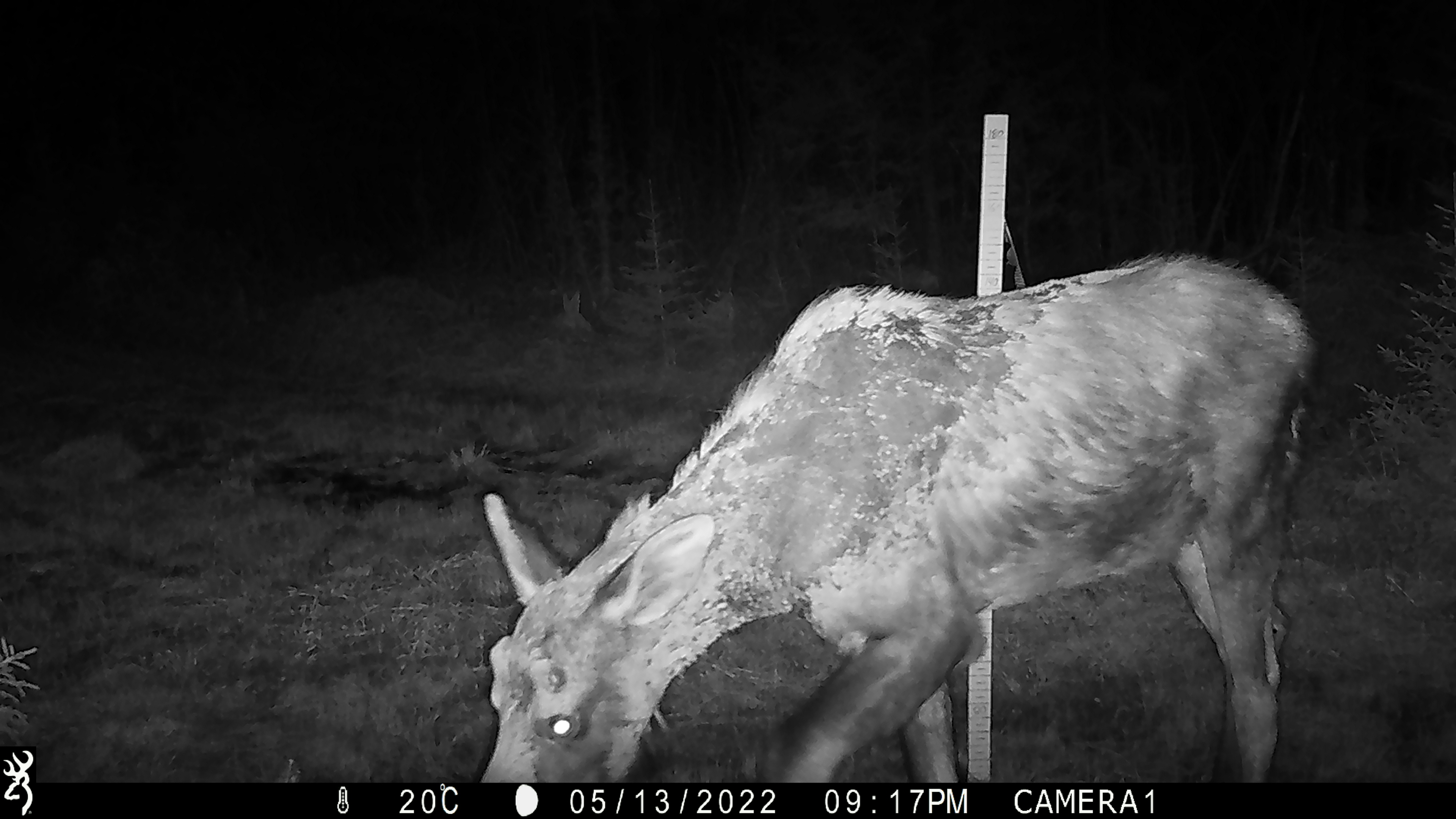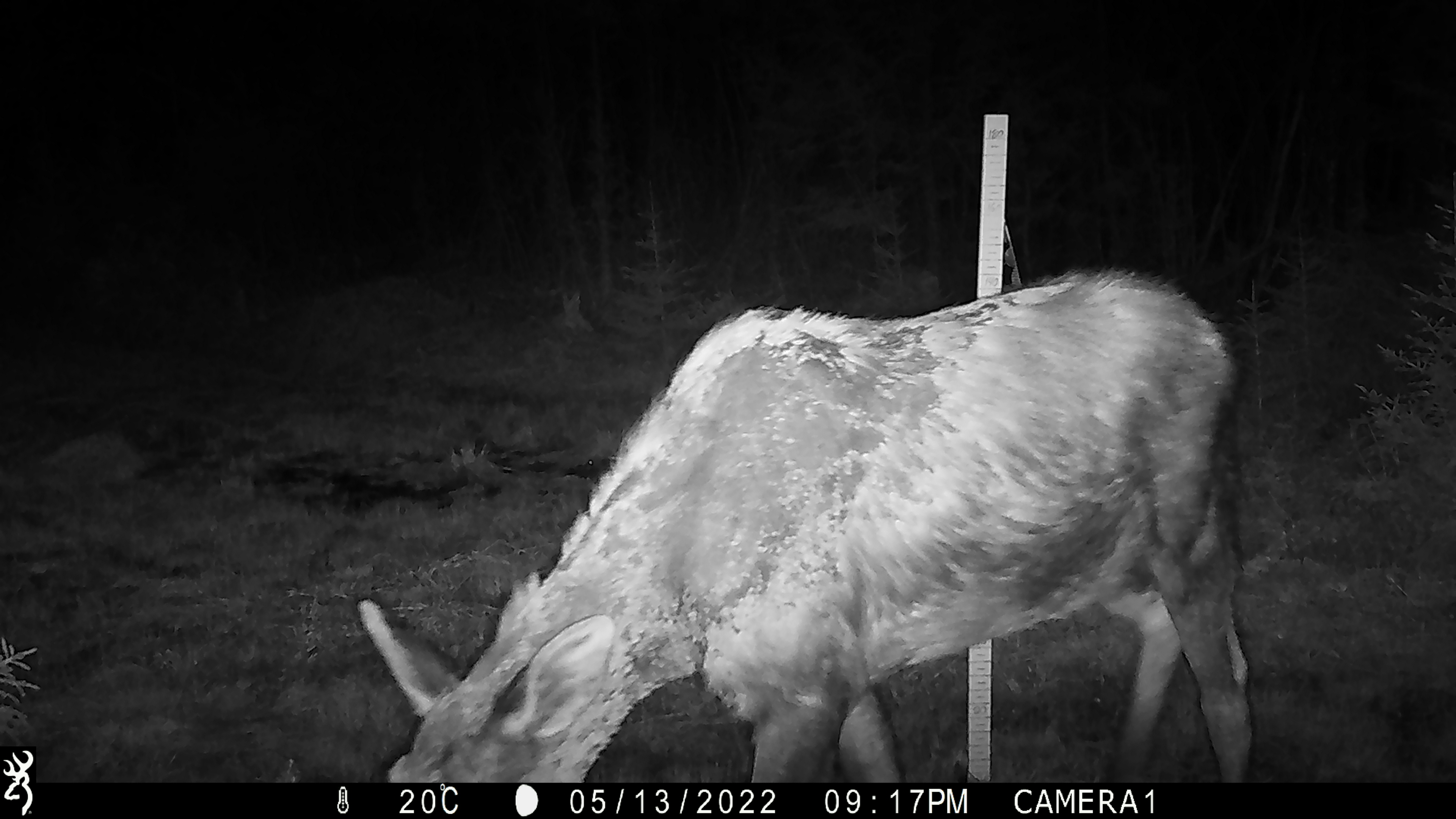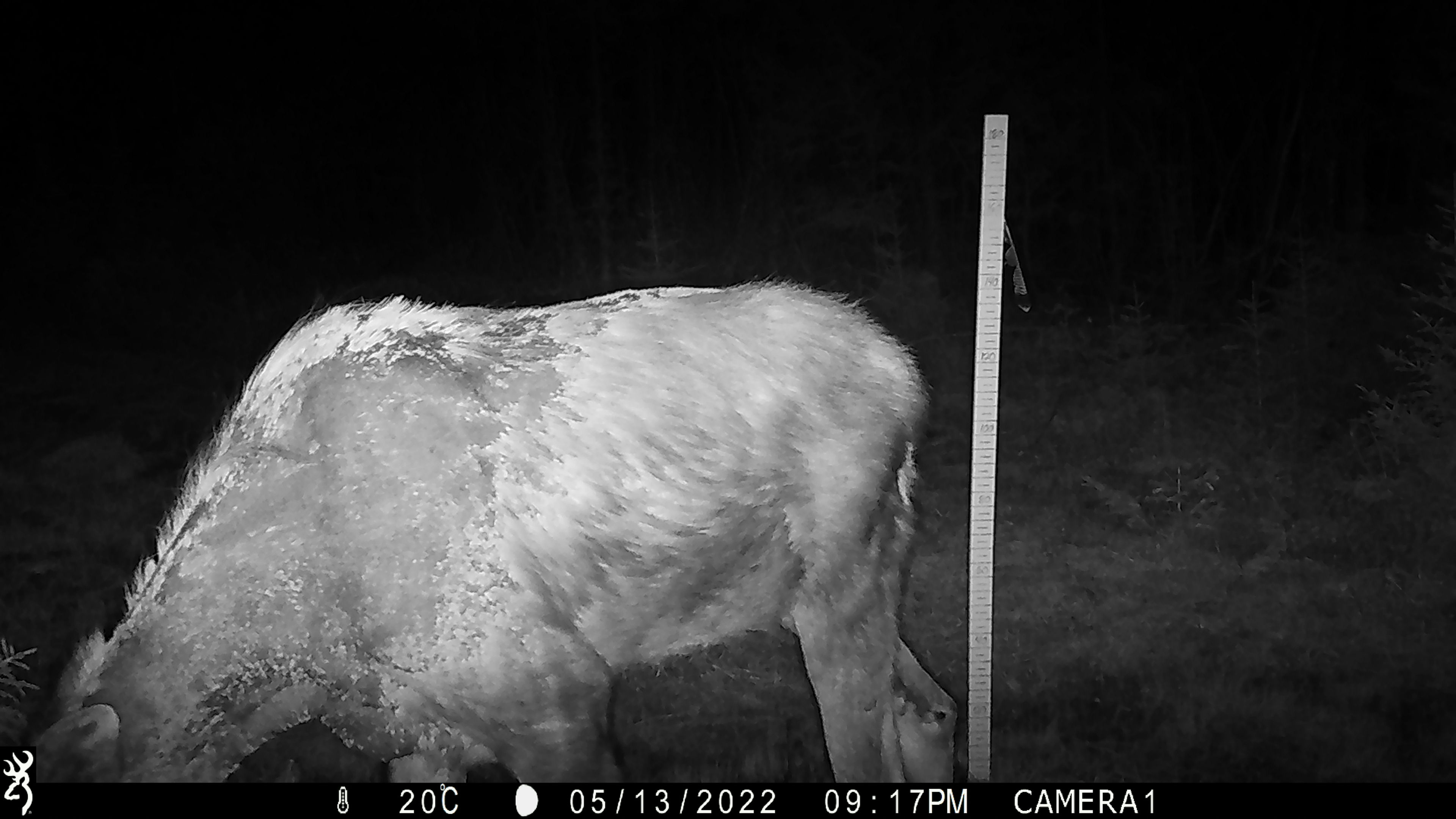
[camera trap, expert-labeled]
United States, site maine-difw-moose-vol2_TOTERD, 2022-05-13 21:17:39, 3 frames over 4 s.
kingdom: Animalia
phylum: Chordata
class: Mammalia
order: Artiodactyla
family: Cervidae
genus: Alces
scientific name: Alces alces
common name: moose